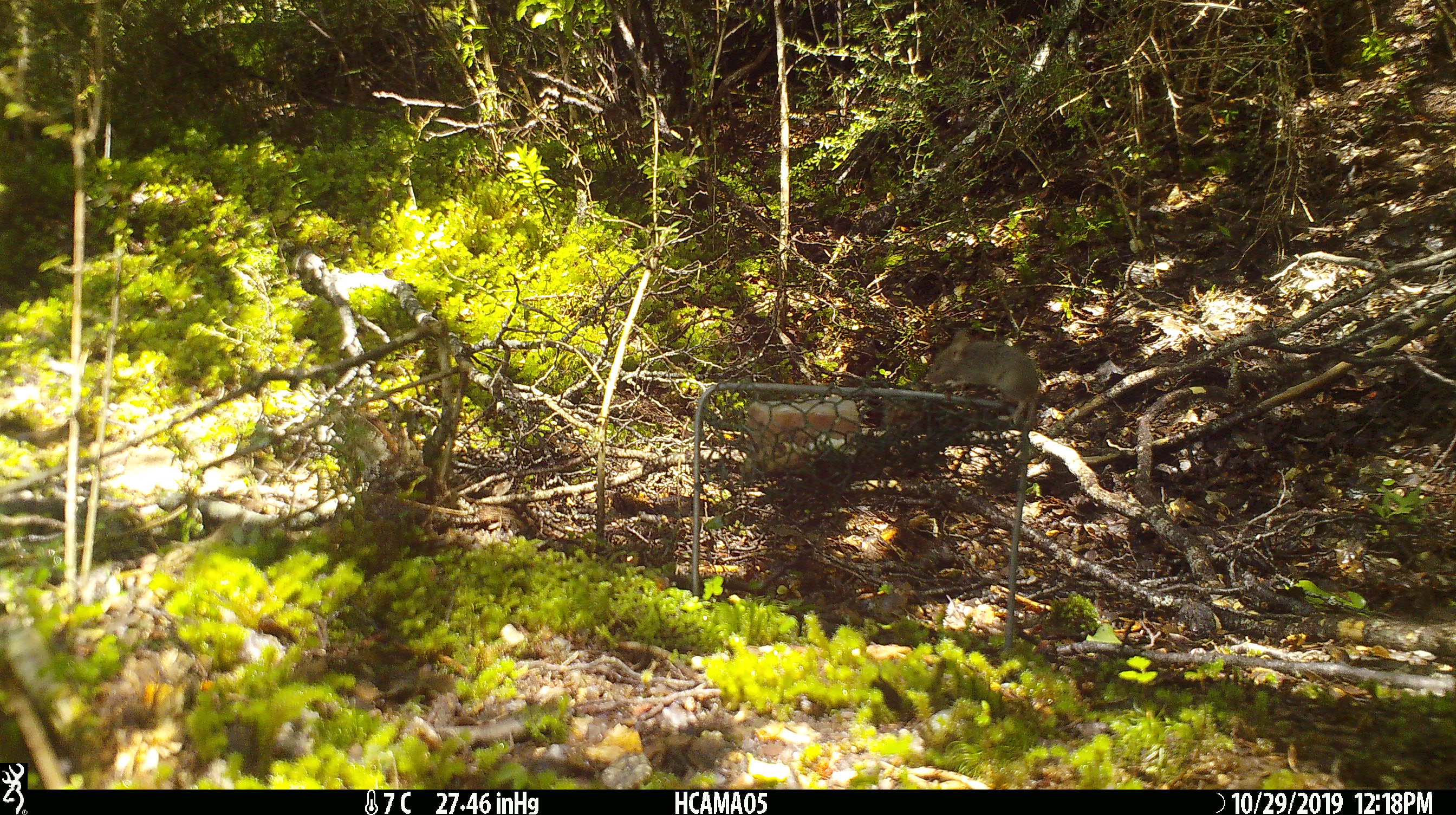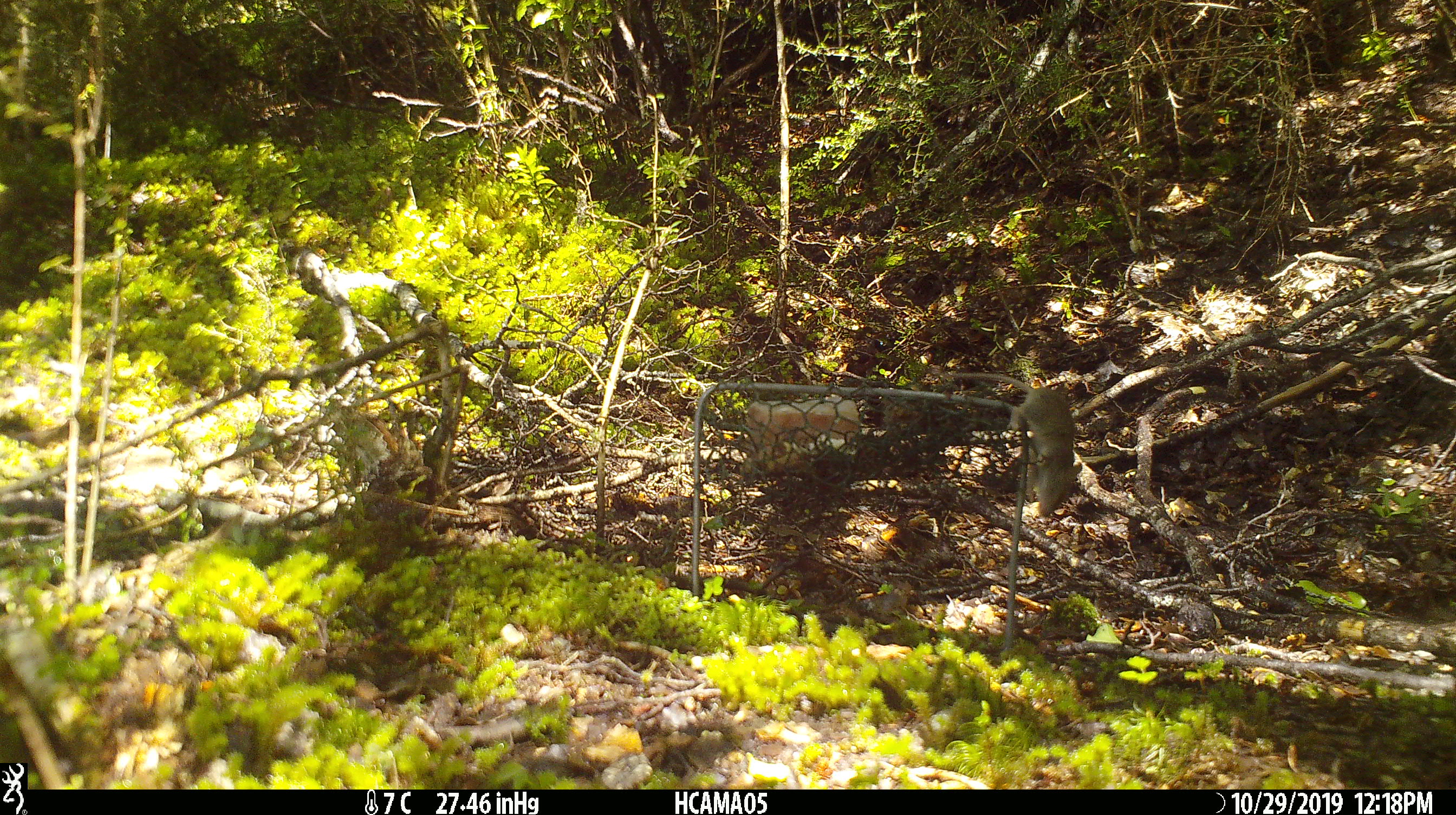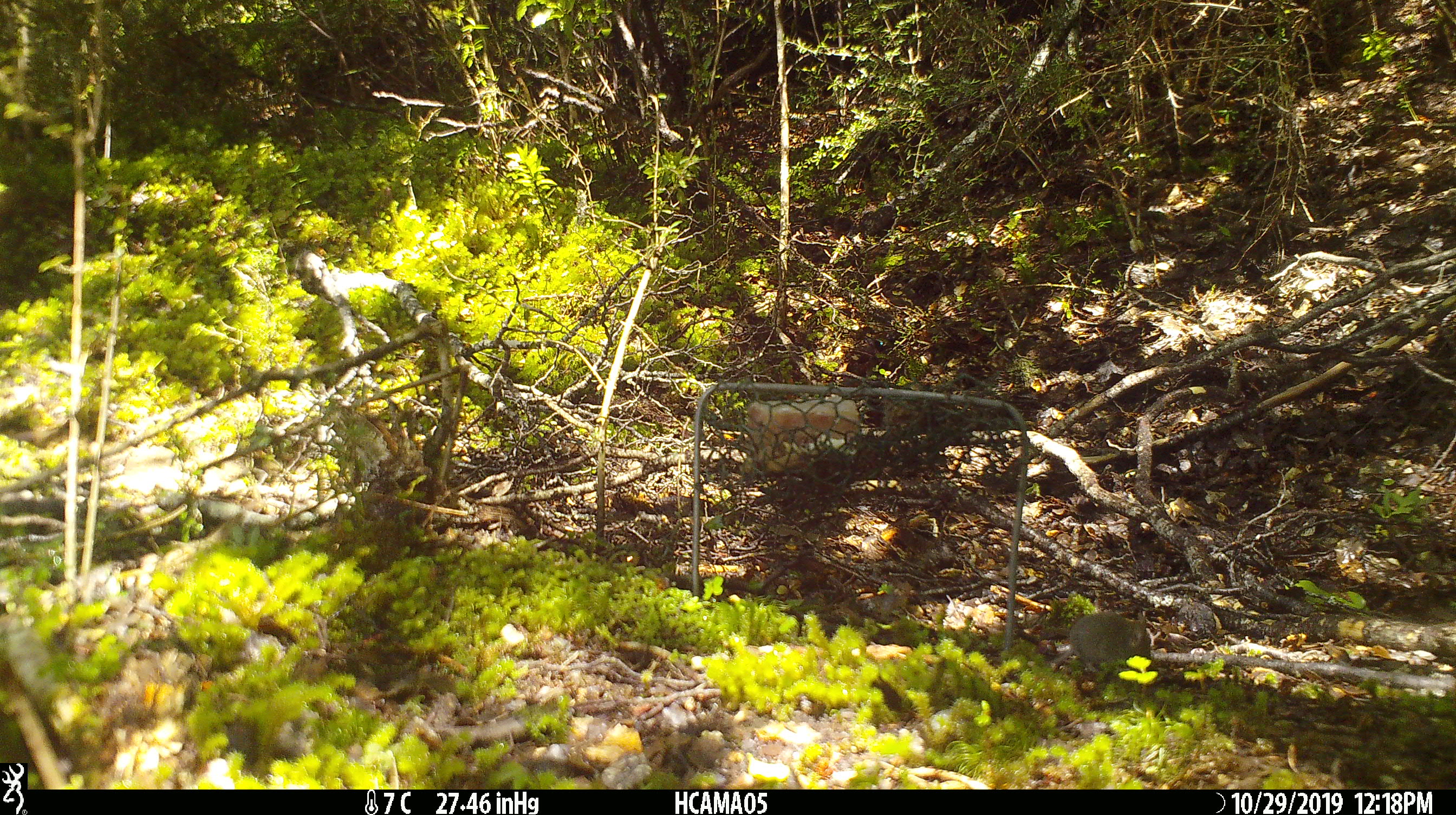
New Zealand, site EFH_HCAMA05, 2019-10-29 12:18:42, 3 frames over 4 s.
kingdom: Animalia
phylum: Chordata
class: Mammalia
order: Rodentia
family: Muridae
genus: Mus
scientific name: Mus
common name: mouse